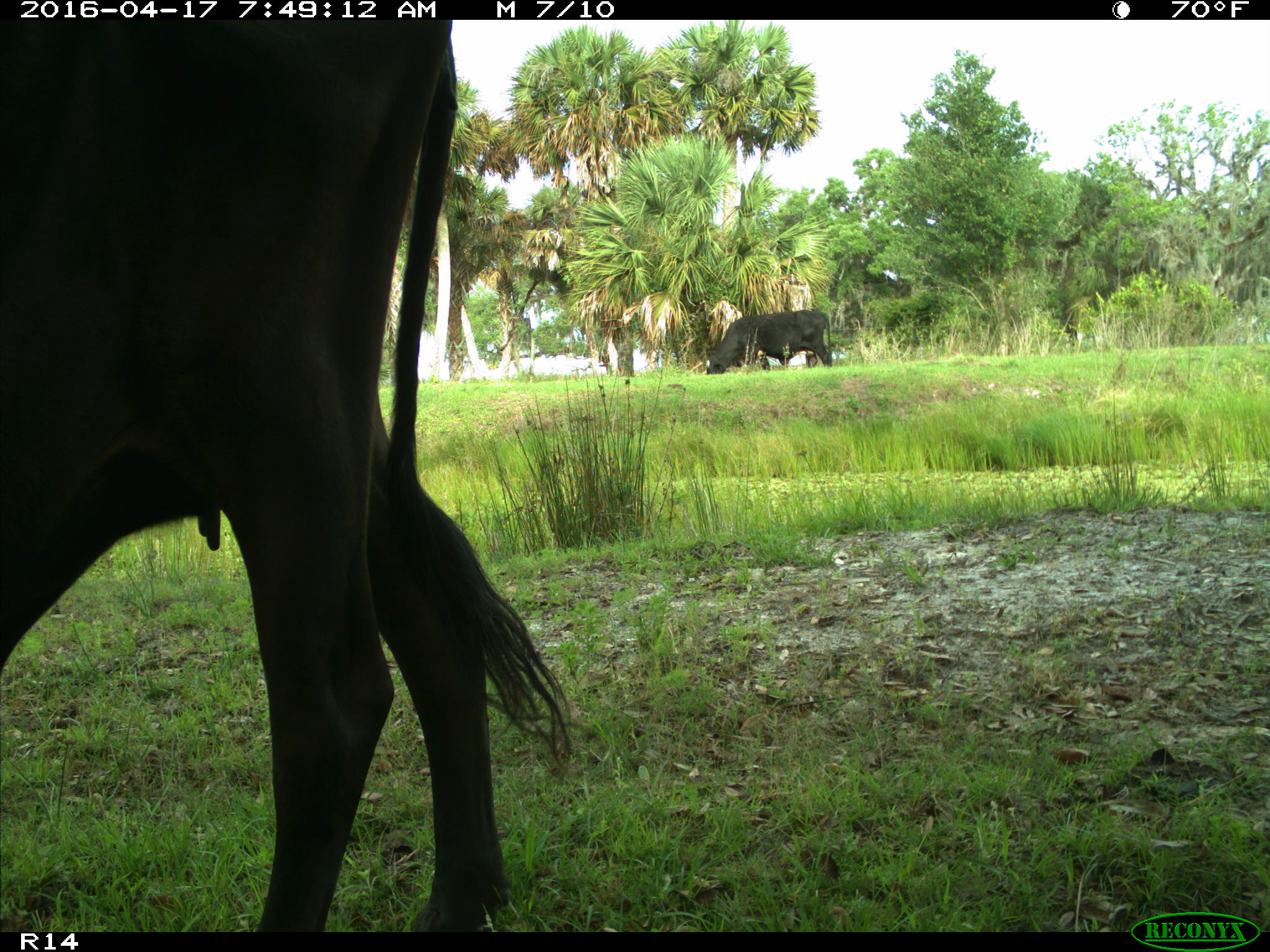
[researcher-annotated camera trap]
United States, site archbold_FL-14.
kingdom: Animalia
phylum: Chordata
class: Mammalia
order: Artiodactyla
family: Bovidae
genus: Bos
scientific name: Bos taurus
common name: domestic cow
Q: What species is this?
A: Bos taurus (domestic cow).